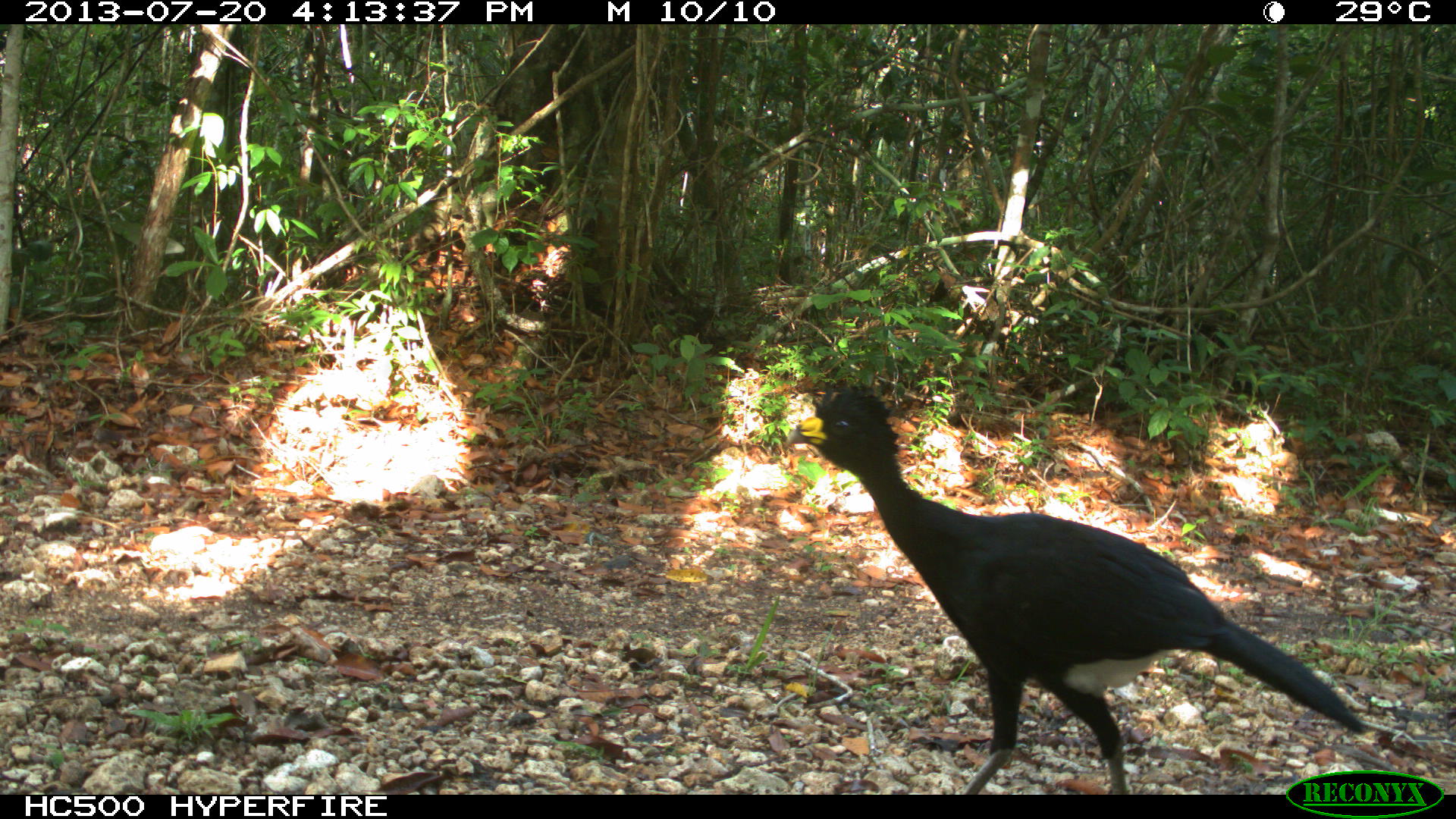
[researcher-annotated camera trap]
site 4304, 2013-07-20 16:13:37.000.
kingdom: Animalia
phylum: Chordata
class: Aves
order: Galliformes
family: Cracidae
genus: Crax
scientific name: Crax rubra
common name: great curassow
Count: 3.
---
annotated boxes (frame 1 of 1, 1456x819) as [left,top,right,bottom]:
crax rubra: [785,386,1367,795]